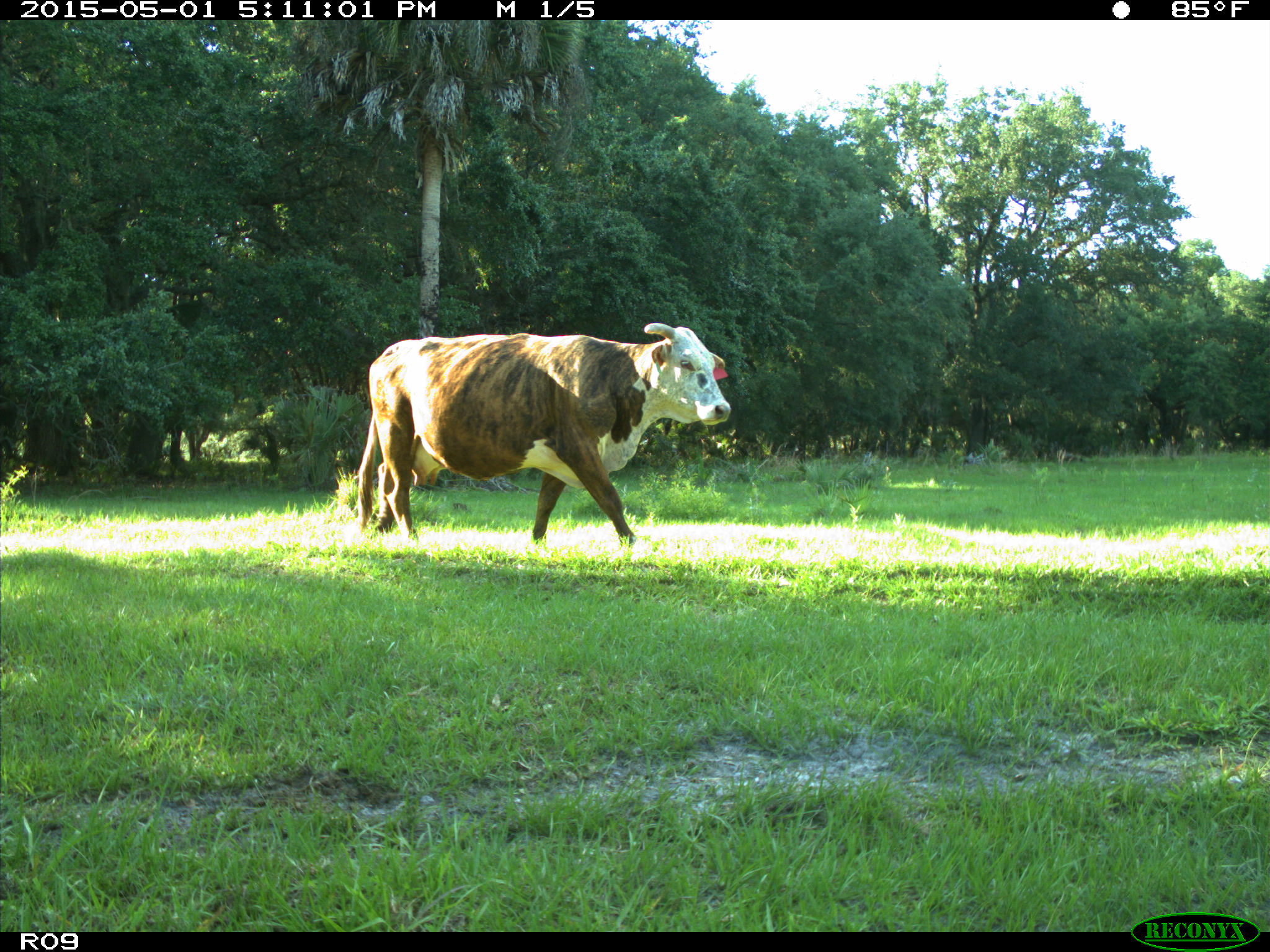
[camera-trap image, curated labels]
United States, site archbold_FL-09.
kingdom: Animalia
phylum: Chordata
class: Mammalia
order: Artiodactyla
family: Bovidae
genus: Bos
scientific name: Bos taurus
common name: domestic cow